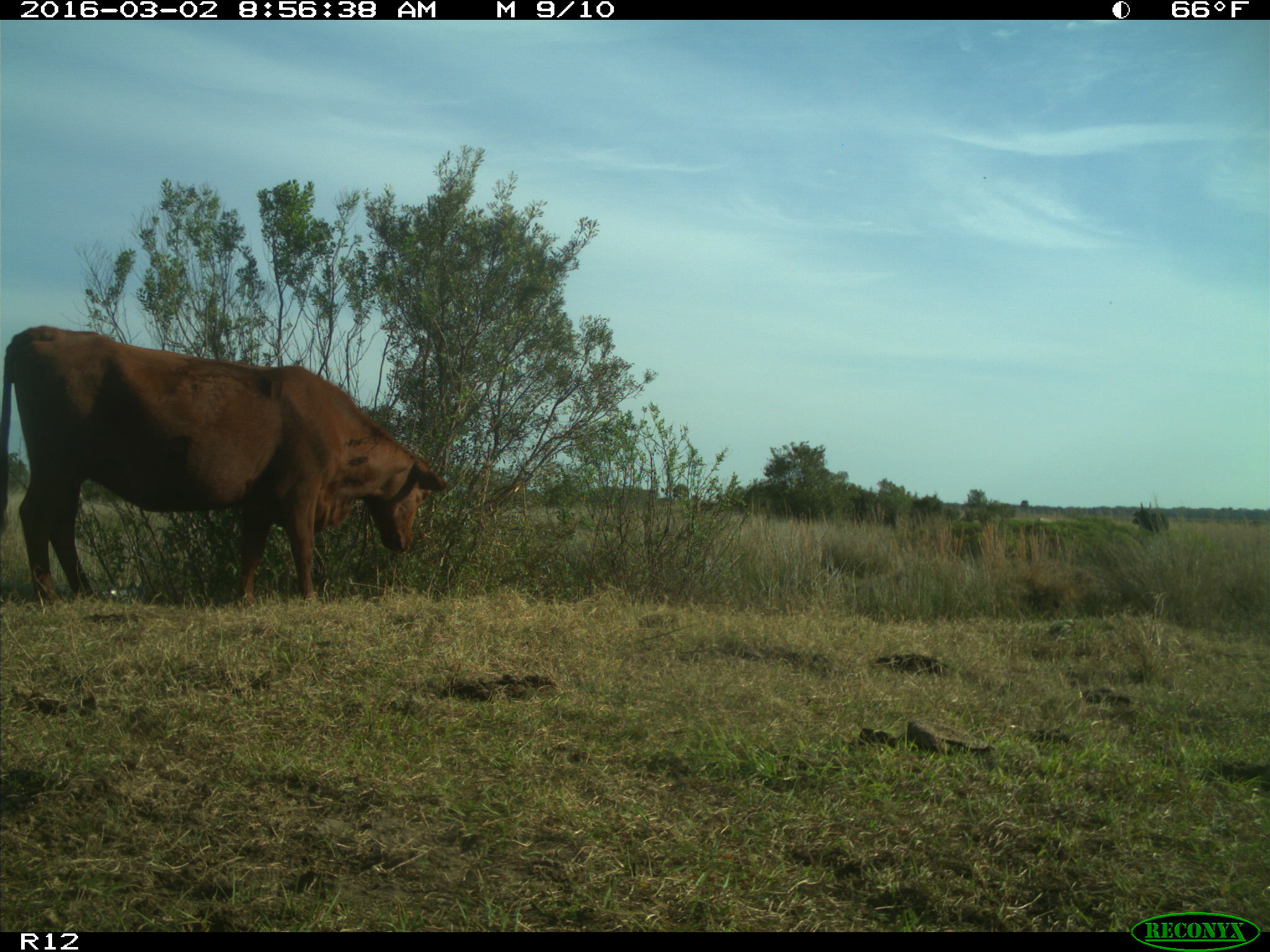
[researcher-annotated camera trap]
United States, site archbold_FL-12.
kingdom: Animalia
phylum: Chordata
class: Mammalia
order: Artiodactyla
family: Bovidae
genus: Bos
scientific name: Bos taurus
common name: domestic cow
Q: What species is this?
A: Bos taurus (domestic cow).